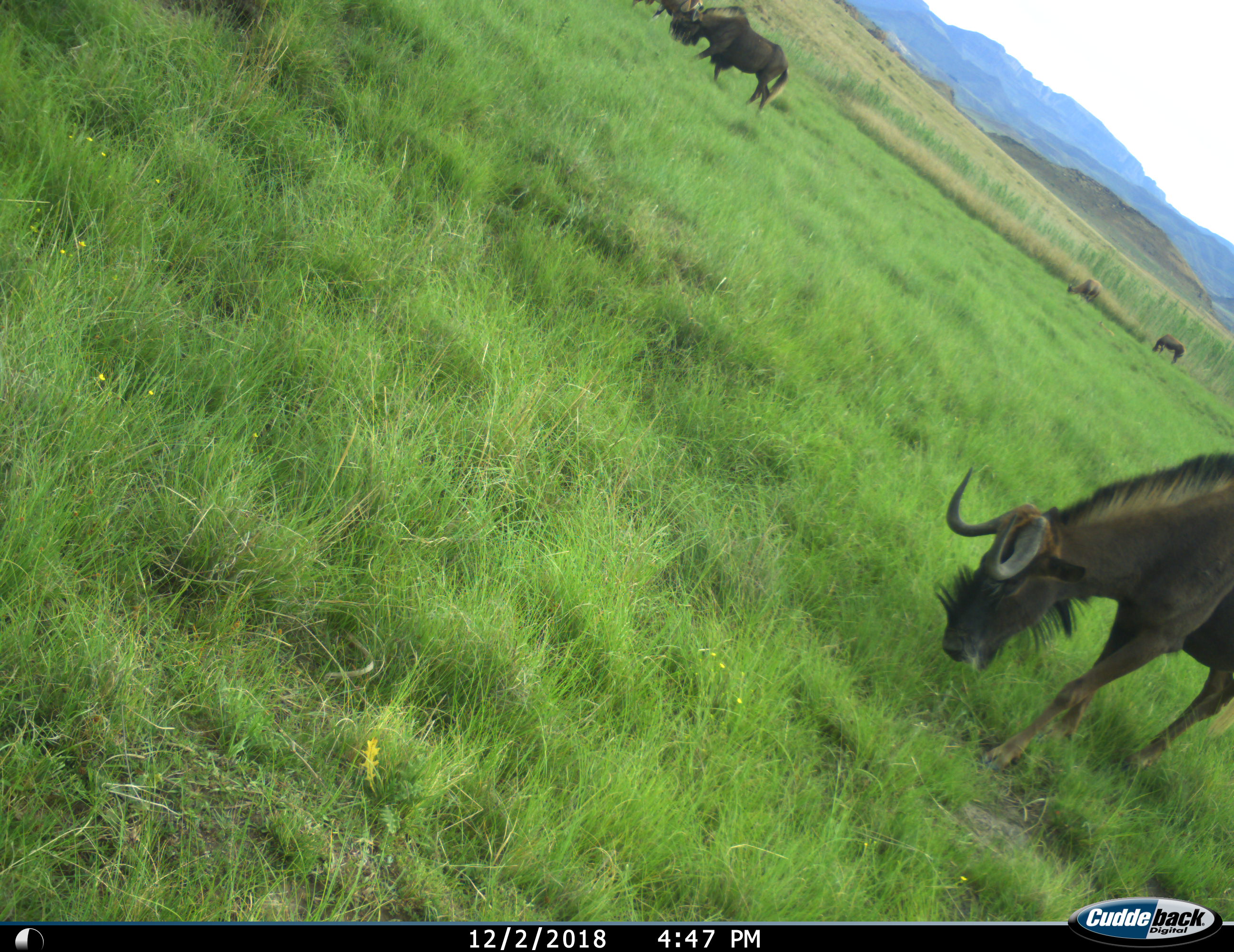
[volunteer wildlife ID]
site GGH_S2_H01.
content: unidentified animal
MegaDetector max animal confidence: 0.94